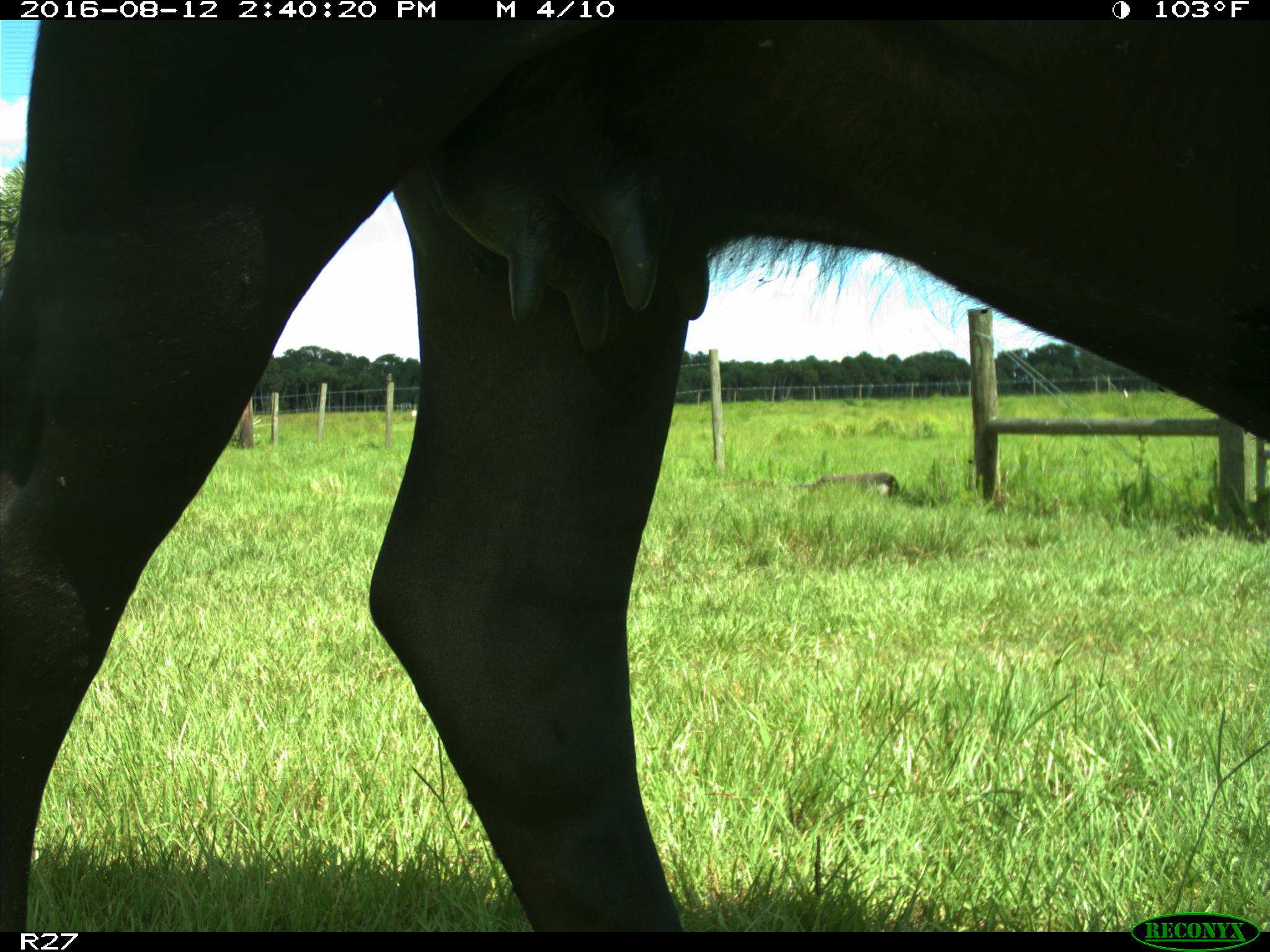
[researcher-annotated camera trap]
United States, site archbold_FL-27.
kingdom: Animalia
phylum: Chordata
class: Mammalia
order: Artiodactyla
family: Bovidae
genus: Bos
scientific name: Bos taurus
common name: domestic cow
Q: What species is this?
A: Bos taurus (domestic cow).